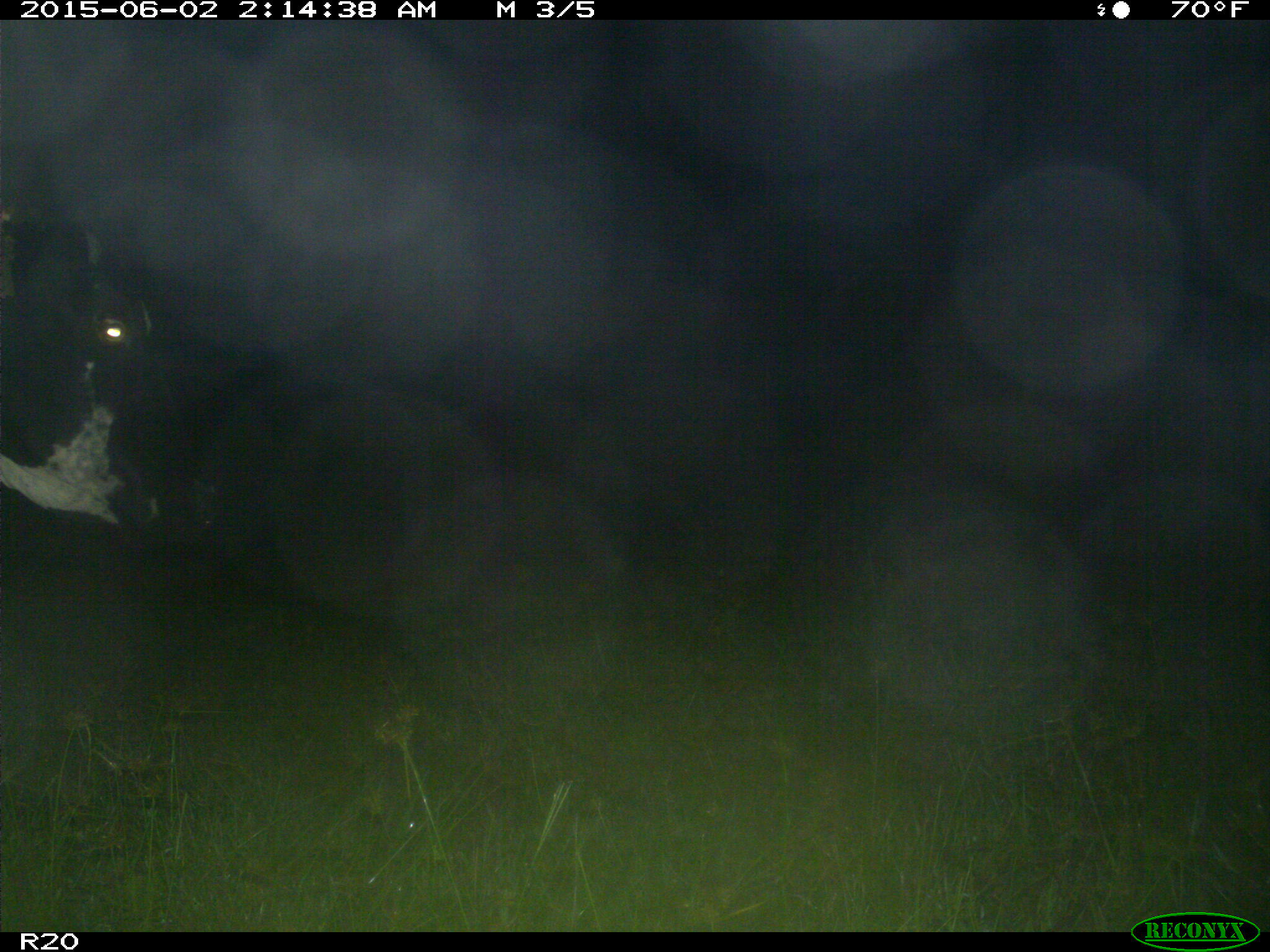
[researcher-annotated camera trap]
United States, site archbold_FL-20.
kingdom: Animalia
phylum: Chordata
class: Mammalia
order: Artiodactyla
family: Bovidae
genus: Bos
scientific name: Bos taurus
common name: domestic cow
Bos taurus (domestic cow).